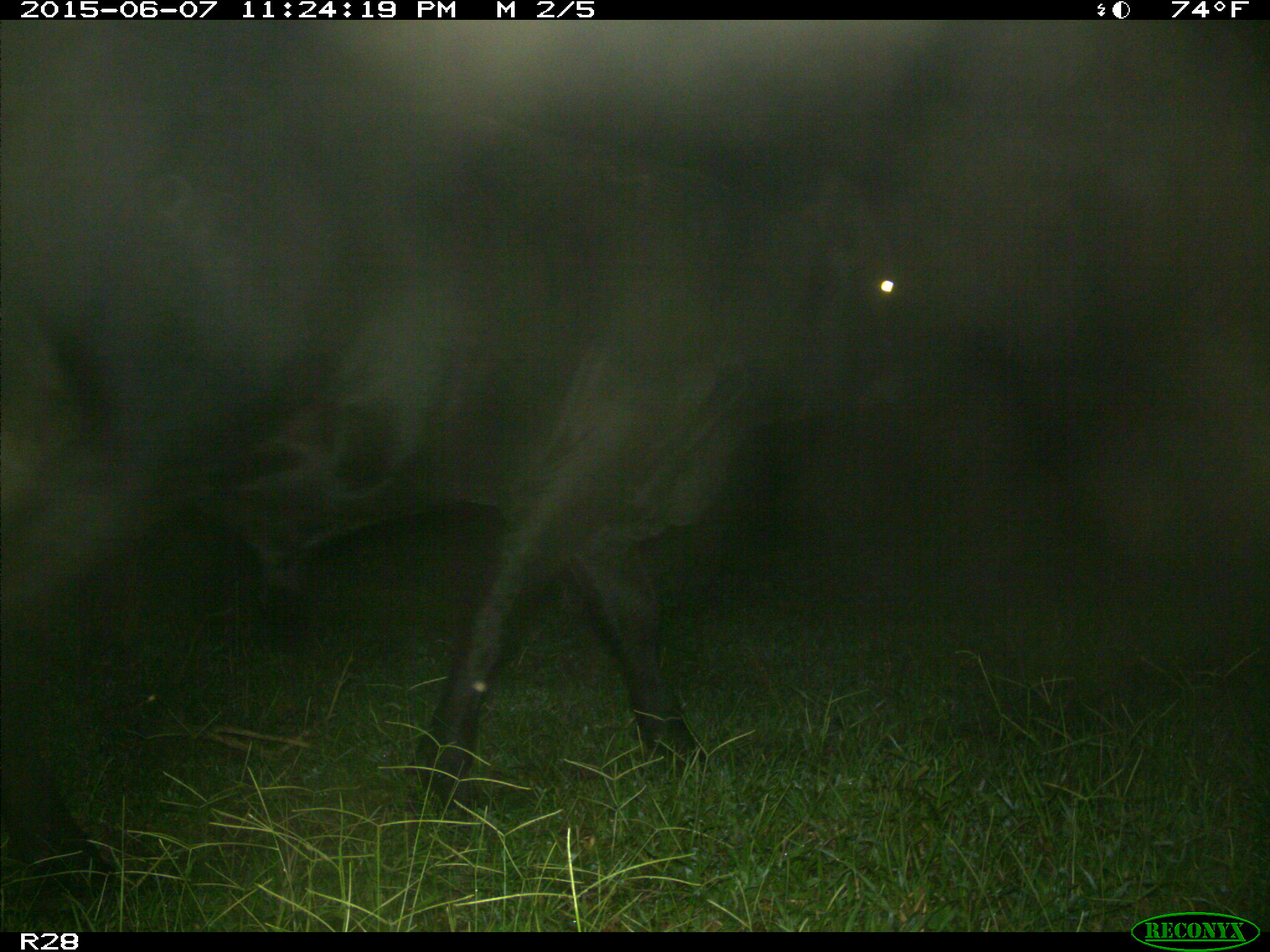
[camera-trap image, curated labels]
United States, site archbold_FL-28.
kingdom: Animalia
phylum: Chordata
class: Mammalia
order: Artiodactyla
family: Bovidae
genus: Bos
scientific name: Bos taurus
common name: domestic cow